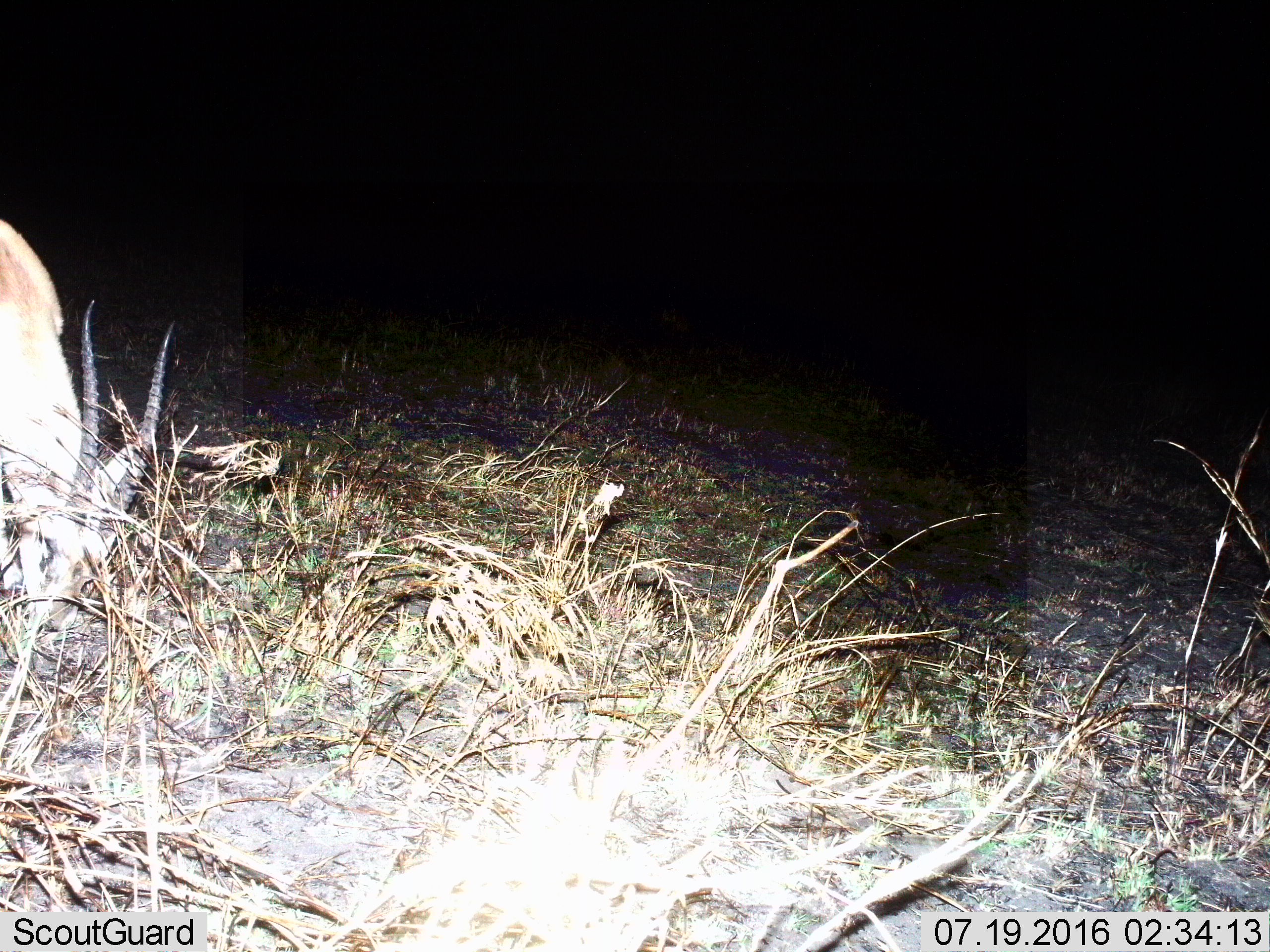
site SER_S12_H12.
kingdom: Animalia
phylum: Chordata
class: Mammalia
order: Artiodactyla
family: Bovidae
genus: Eudorcas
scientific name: Eudorcas thomsonii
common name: thomson's gazelle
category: gazellethomsons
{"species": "gazellethomsons (thomson's gazelle) (Eudorcas thomsonii)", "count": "1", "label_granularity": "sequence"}